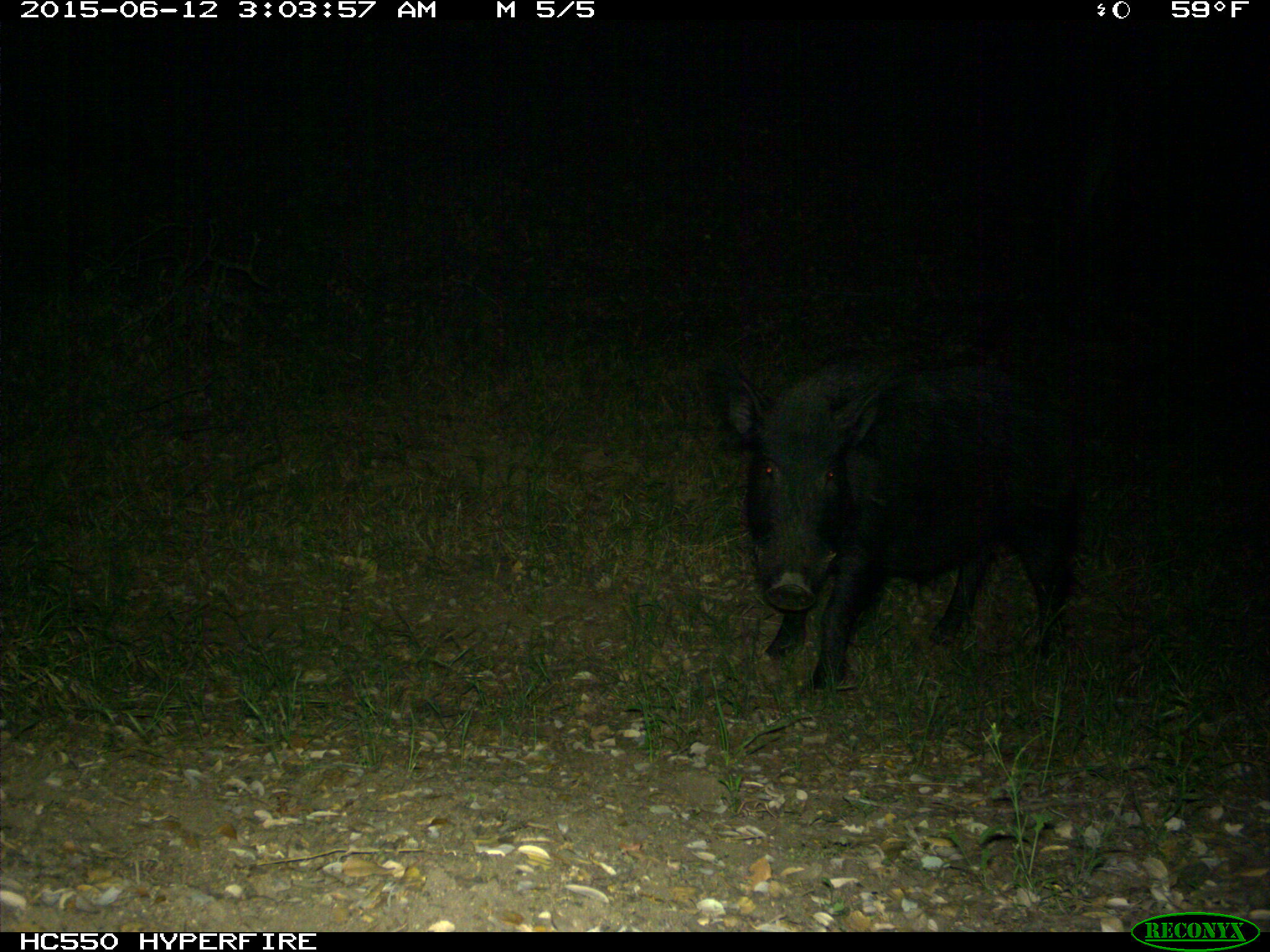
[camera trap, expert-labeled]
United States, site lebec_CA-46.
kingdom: Animalia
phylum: Chordata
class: Mammalia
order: Artiodactyla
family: Suidae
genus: Sus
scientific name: Sus scrofa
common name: wild boar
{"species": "Sus scrofa (wild boar)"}